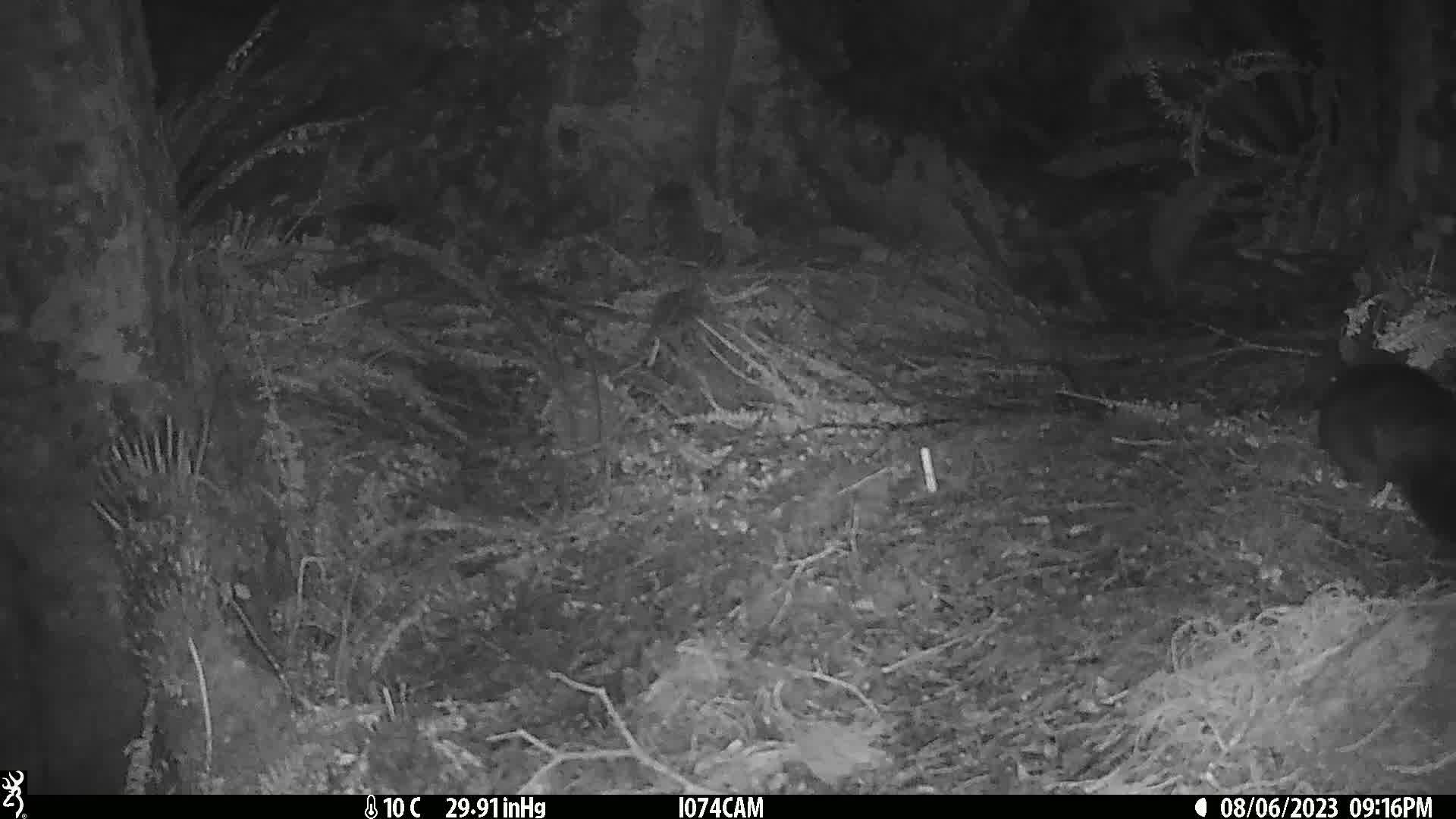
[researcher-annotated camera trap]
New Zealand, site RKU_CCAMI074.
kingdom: Animalia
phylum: Chordata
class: Mammalia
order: Diprotodontia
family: Phalangeridae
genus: Trichosurus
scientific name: Trichosurus vulpecula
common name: common brushtail possum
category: possum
Possum (common brushtail possum) (Trichosurus vulpecula).